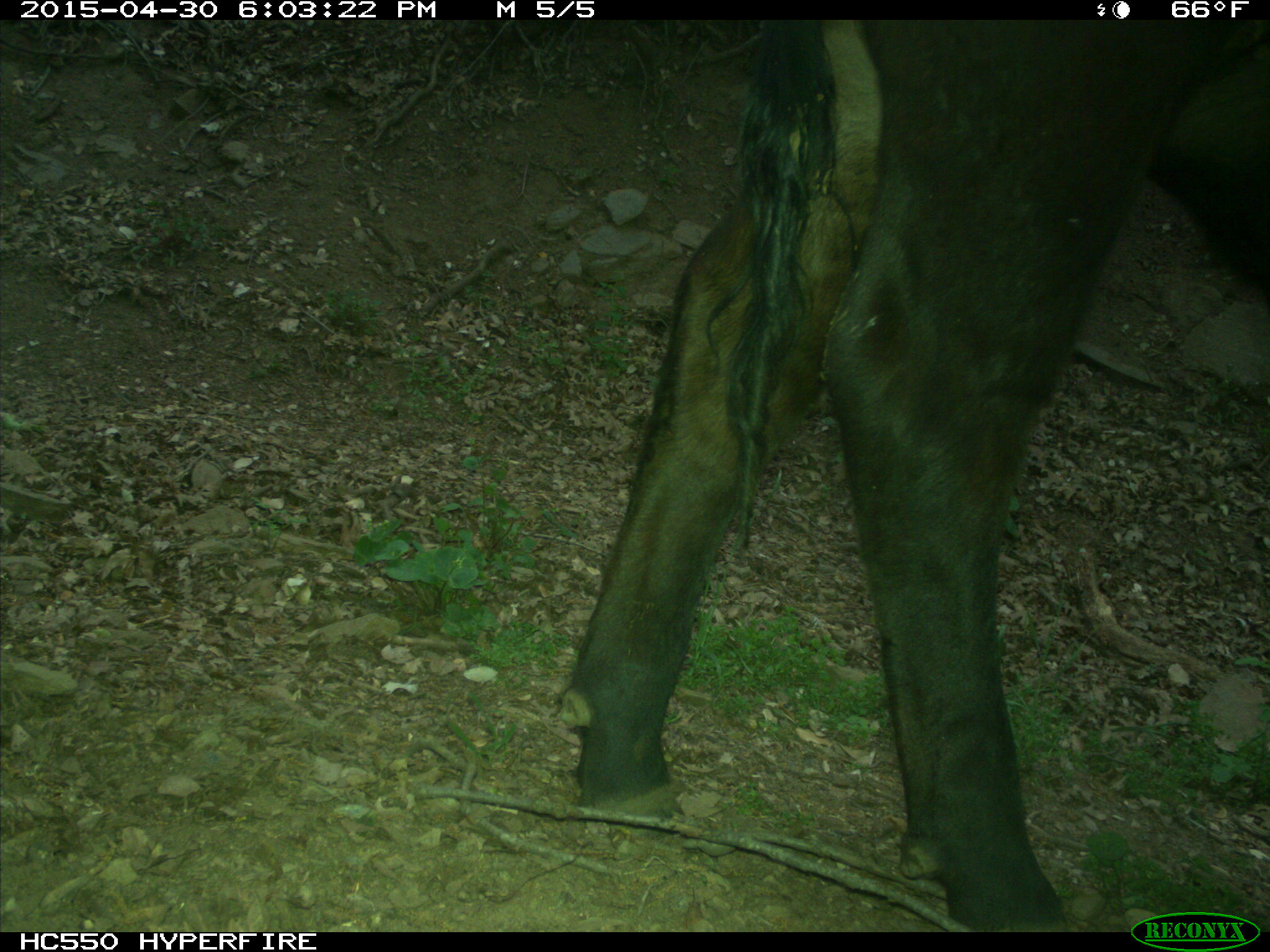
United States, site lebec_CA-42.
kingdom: Animalia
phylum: Chordata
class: Mammalia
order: Artiodactyla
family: Bovidae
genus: Bos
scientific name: Bos taurus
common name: domestic cow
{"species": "Bos taurus (domestic cow)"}